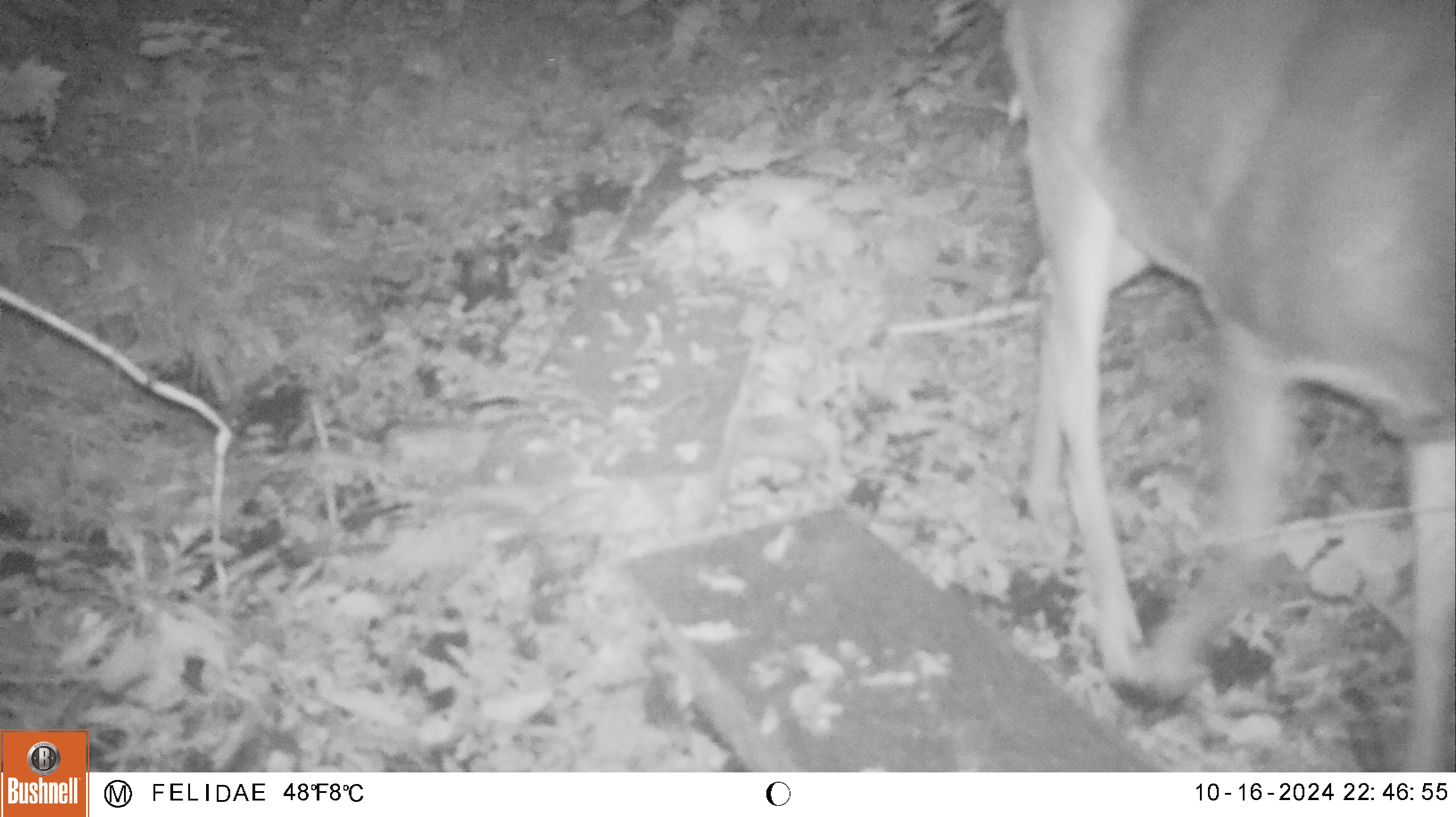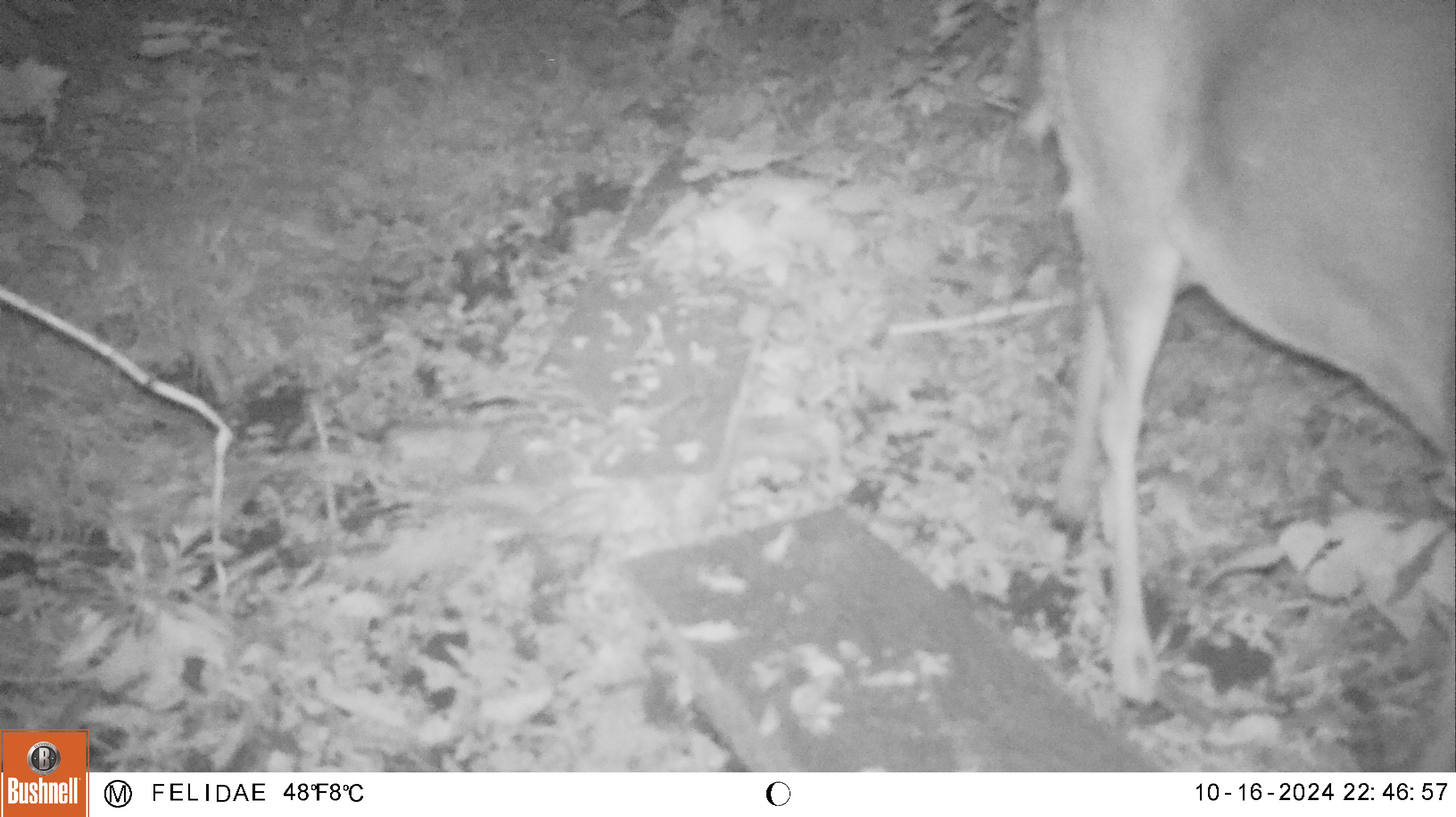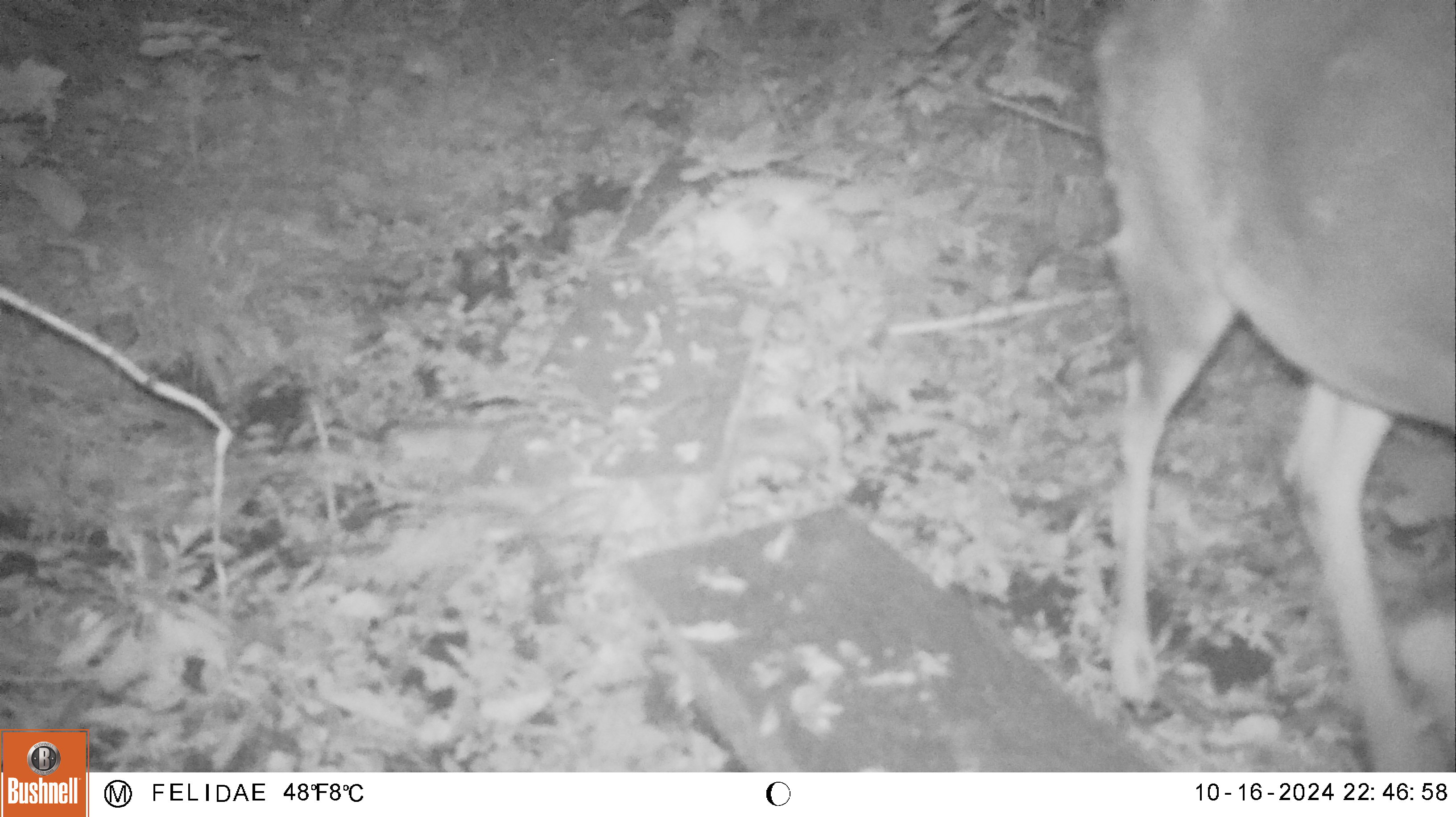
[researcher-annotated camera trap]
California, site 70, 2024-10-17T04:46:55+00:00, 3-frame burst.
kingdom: Animalia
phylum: Chordata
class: Mammalia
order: Artiodactyla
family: Cervidae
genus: Odocoileus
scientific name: Odocoileus hemionus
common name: mule deer